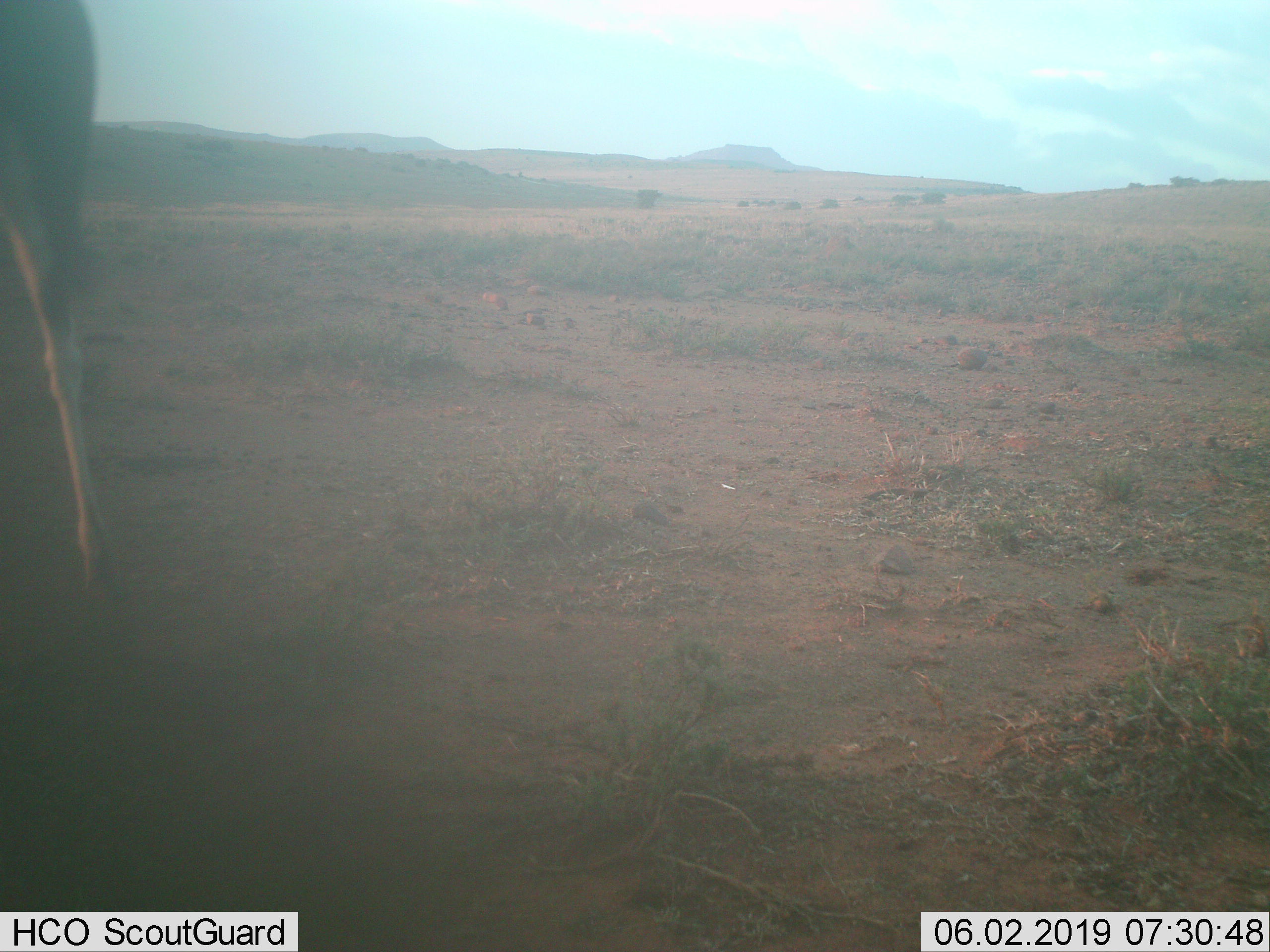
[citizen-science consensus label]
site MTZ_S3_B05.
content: unidentified animal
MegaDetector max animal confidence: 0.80